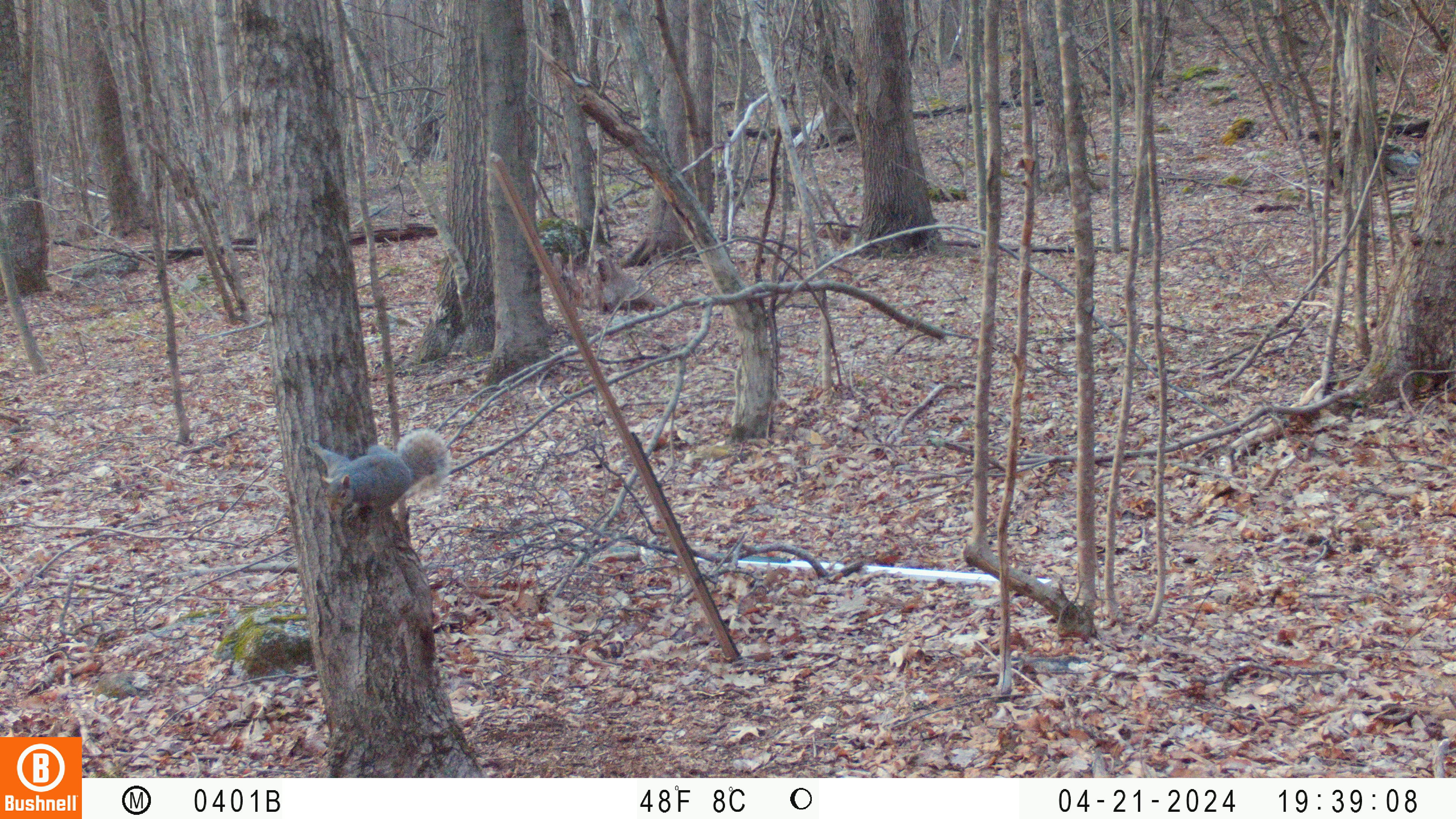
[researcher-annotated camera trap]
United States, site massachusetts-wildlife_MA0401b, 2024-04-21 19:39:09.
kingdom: Animalia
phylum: Chordata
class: Mammalia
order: Rodentia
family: Sciuridae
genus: Sciurus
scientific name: Sciurus carolinensis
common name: gray squirrel